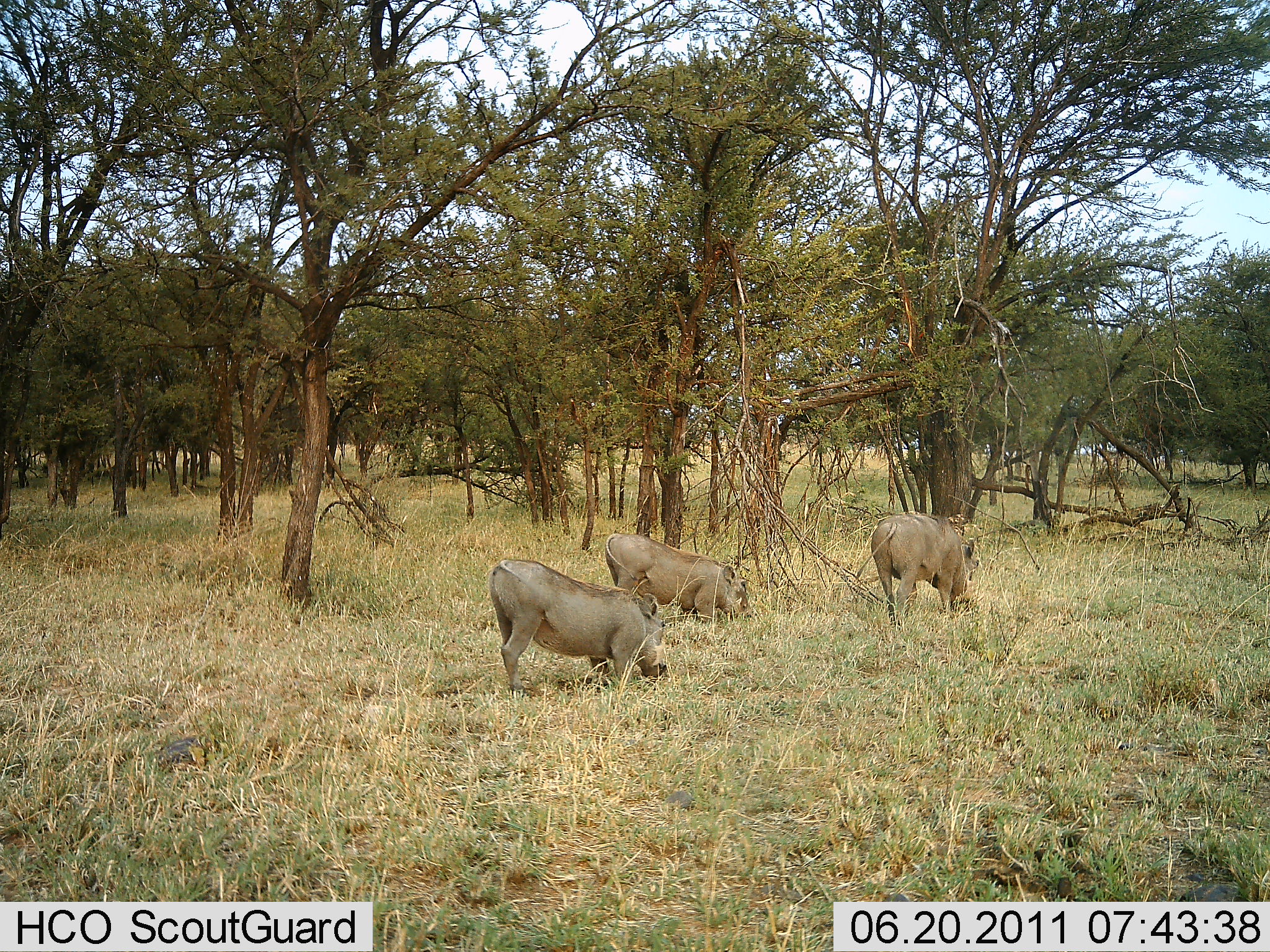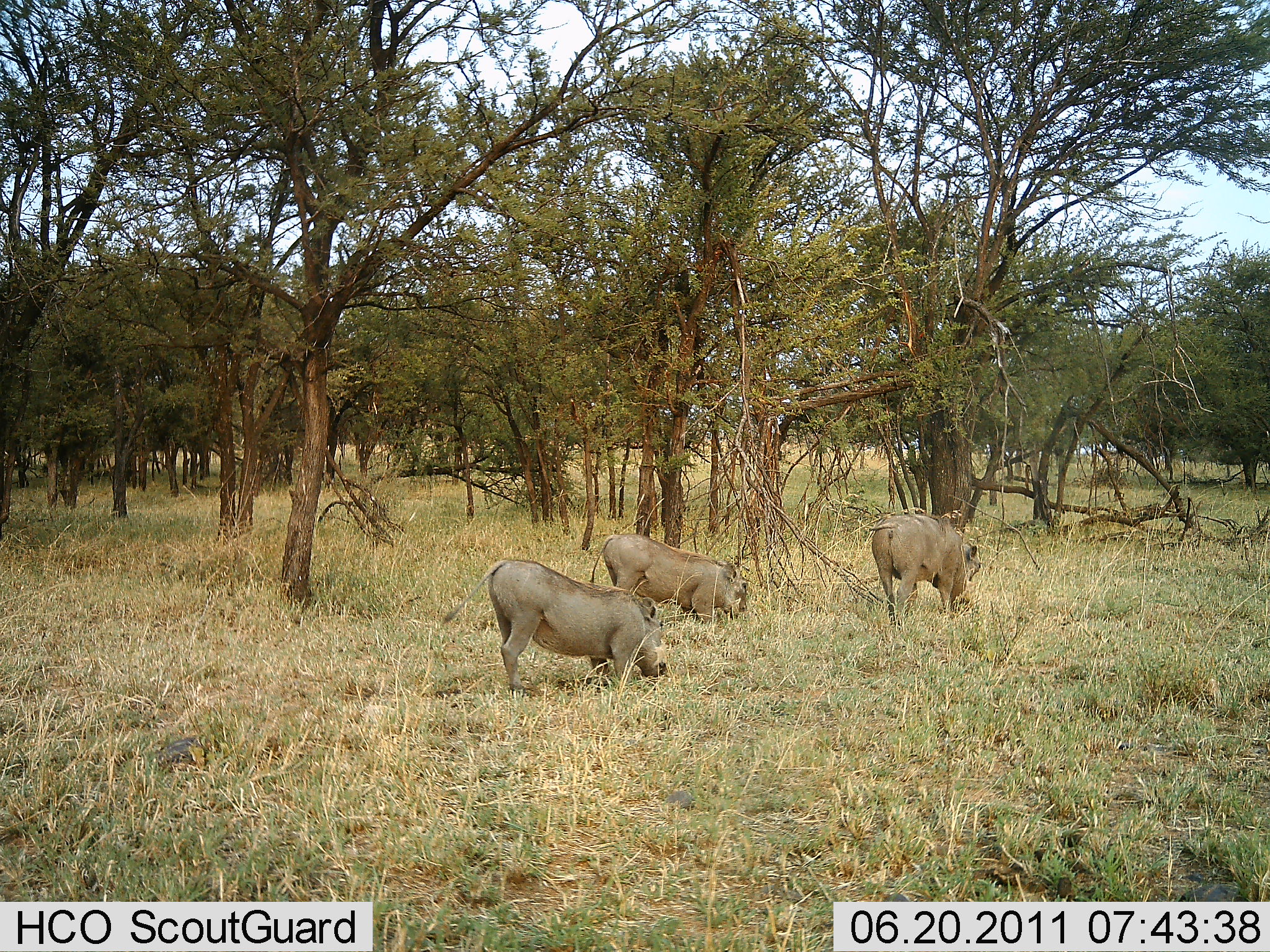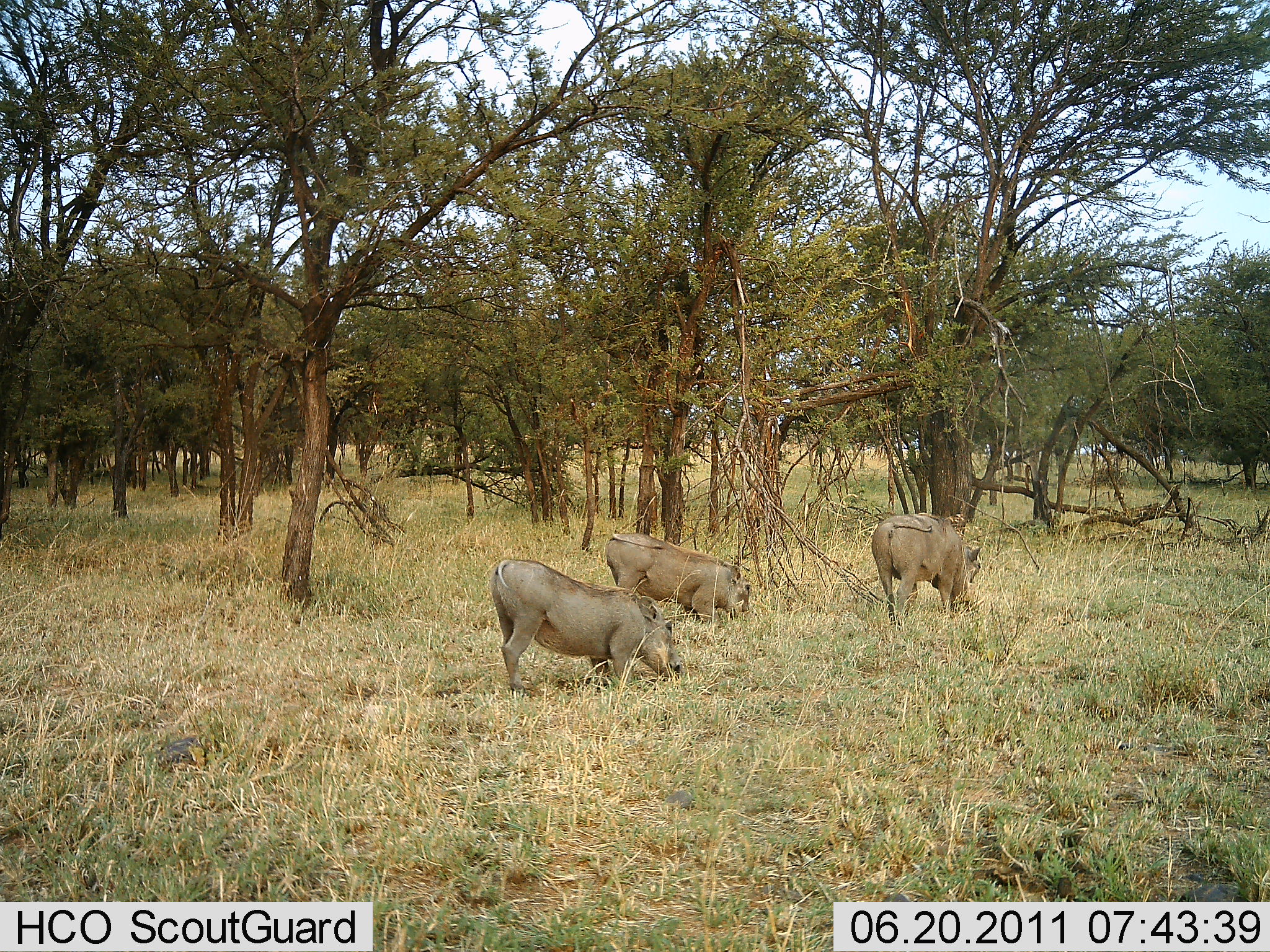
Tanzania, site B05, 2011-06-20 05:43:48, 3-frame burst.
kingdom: Animalia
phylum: Chordata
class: Mammalia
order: Artiodactyla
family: Suidae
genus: Phacochoerus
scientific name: Phacochoerus africanus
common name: warthog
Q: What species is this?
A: Warthog (Phacochoerus africanus).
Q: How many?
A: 3.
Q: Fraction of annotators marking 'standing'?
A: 25%.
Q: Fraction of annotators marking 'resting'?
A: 0%.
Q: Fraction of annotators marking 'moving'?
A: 0%.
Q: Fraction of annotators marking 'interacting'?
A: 0%.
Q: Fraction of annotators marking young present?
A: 0%.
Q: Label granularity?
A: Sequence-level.